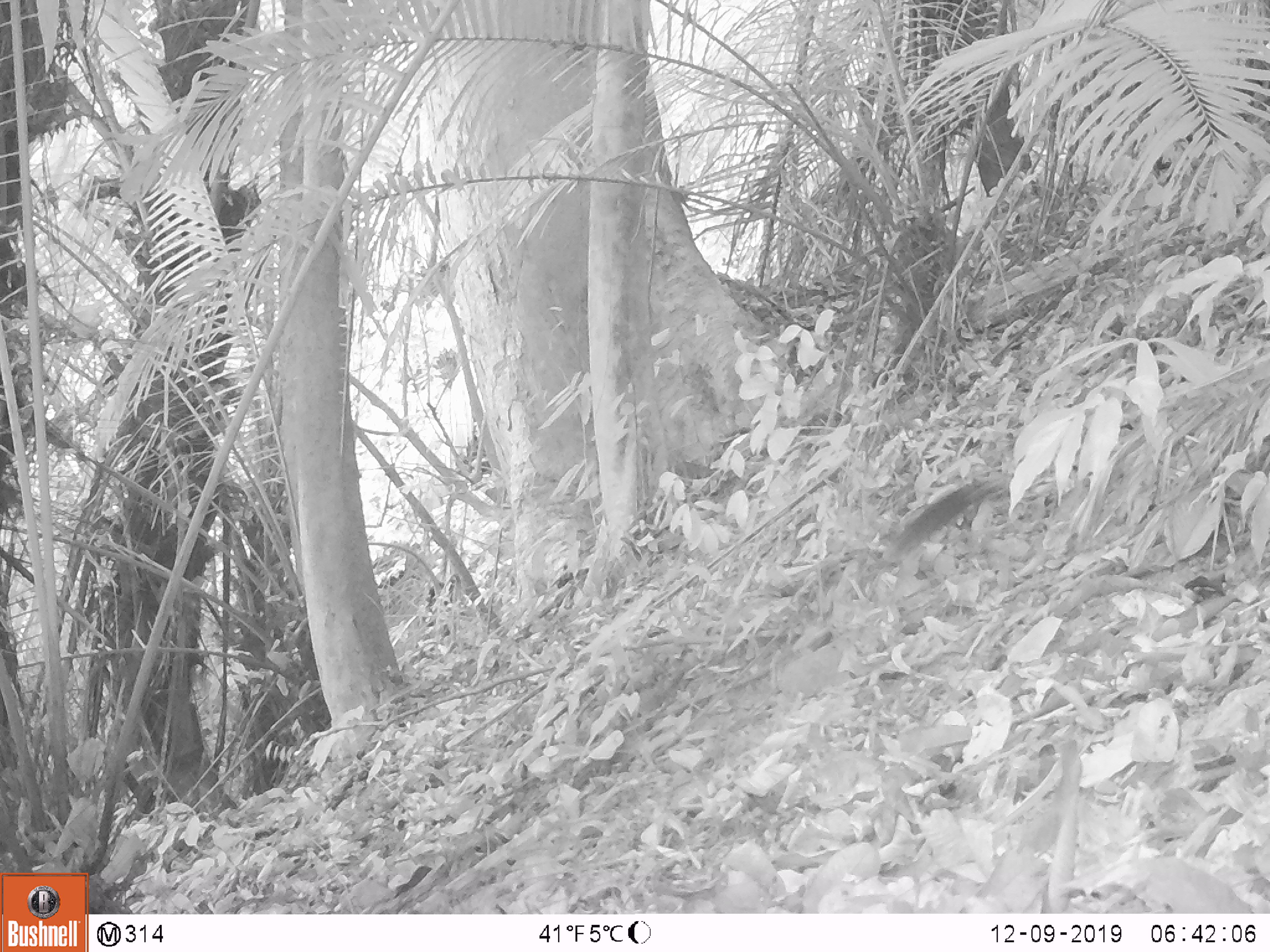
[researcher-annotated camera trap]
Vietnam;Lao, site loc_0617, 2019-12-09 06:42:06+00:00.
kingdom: Animalia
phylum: Chordata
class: Mammalia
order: Rodentia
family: Sciuridae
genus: Dremomys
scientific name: Dremomys rufigenis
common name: red-cheeked squirrel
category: red cheeked squirrel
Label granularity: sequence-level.